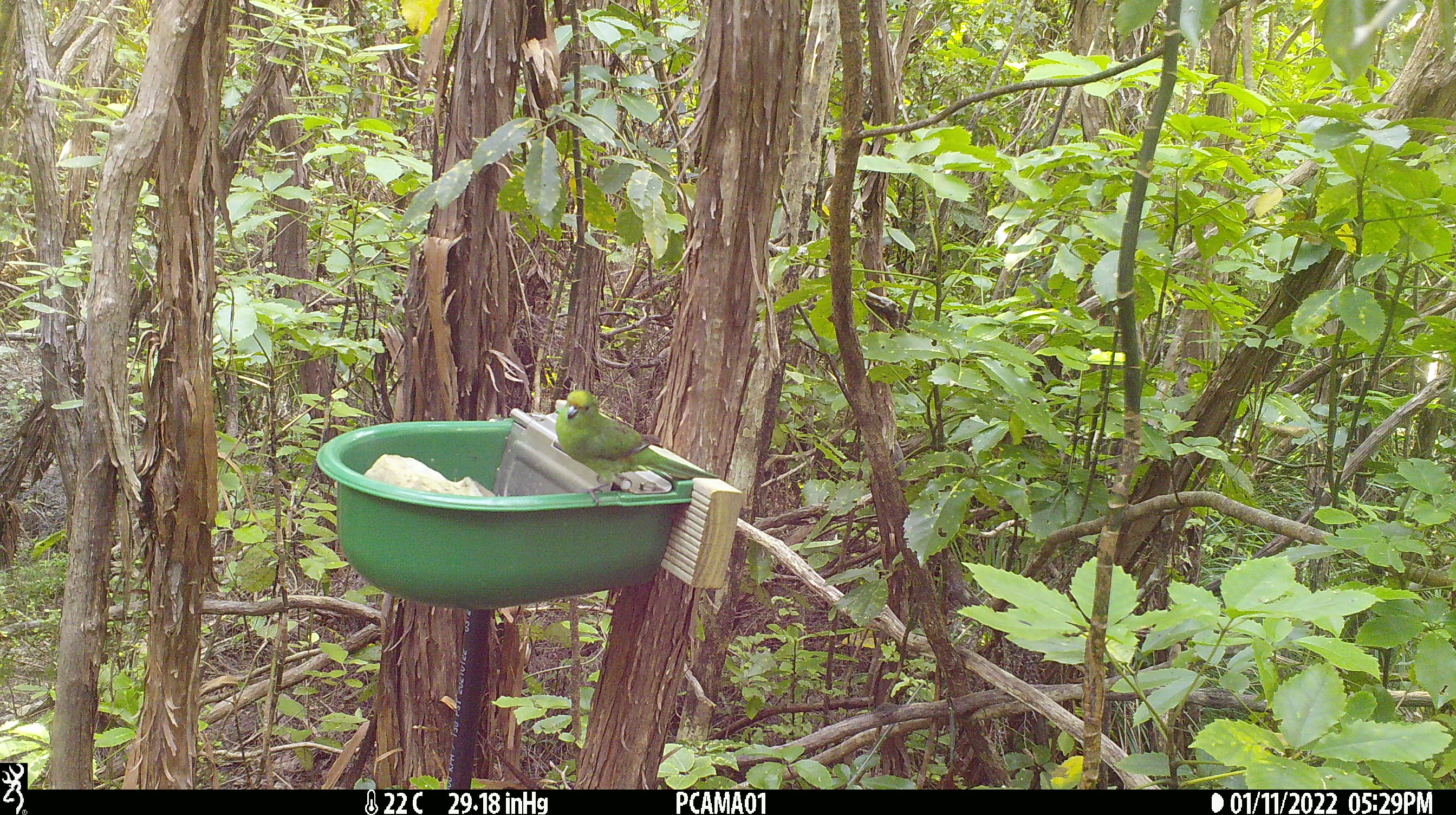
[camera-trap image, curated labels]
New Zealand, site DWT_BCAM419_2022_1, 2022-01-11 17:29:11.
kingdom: Animalia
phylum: Chordata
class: Aves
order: Psittaciformes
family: Psittaculidae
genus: Cyanoramphus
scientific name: Cyanoramphus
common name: parakeet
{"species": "parakeet (Cyanoramphus)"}